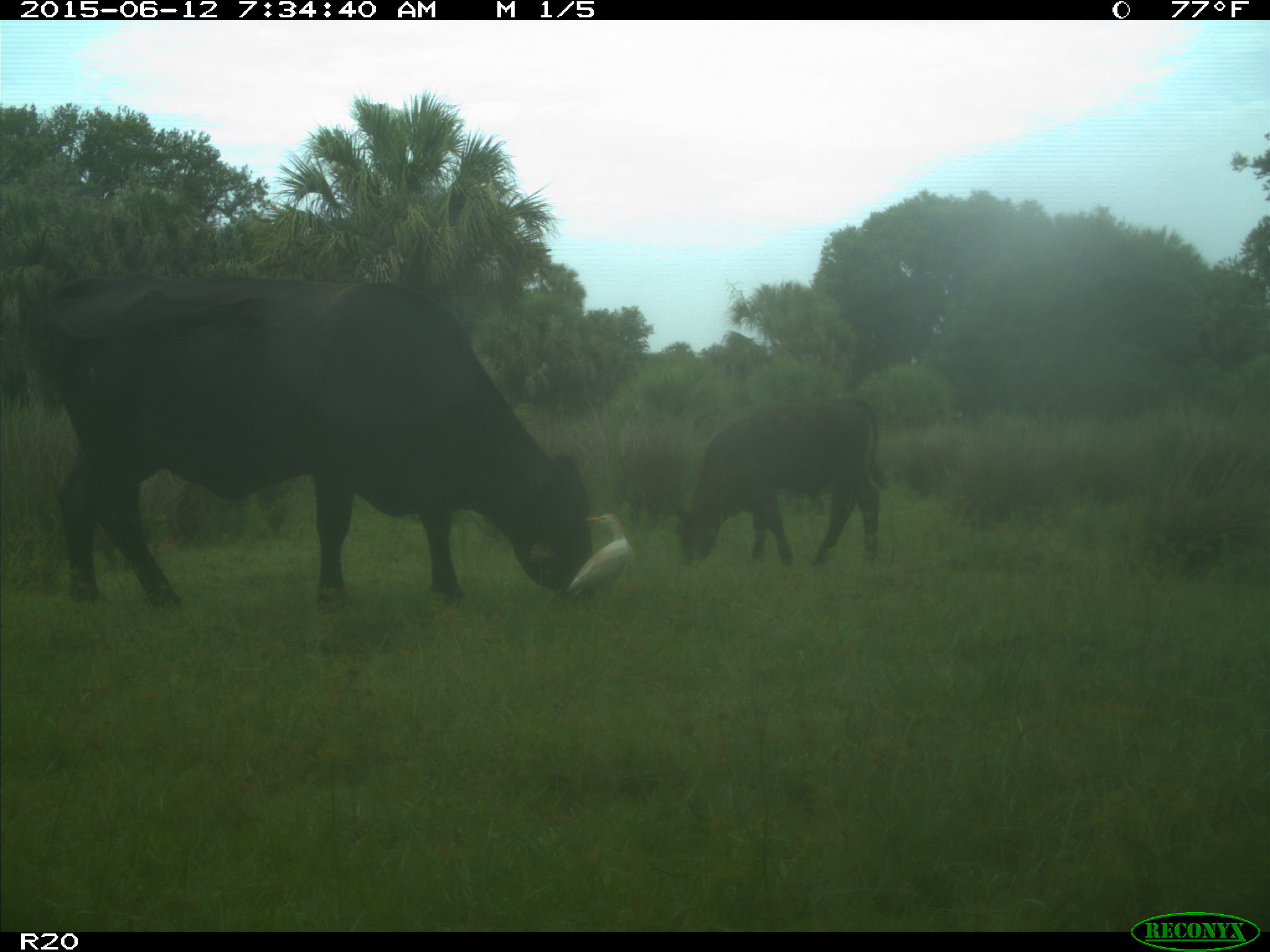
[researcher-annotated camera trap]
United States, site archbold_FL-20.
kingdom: Animalia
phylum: Chordata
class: Mammalia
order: Artiodactyla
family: Bovidae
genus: Bos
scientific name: Bos taurus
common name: domestic cow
Bos taurus (domestic cow).